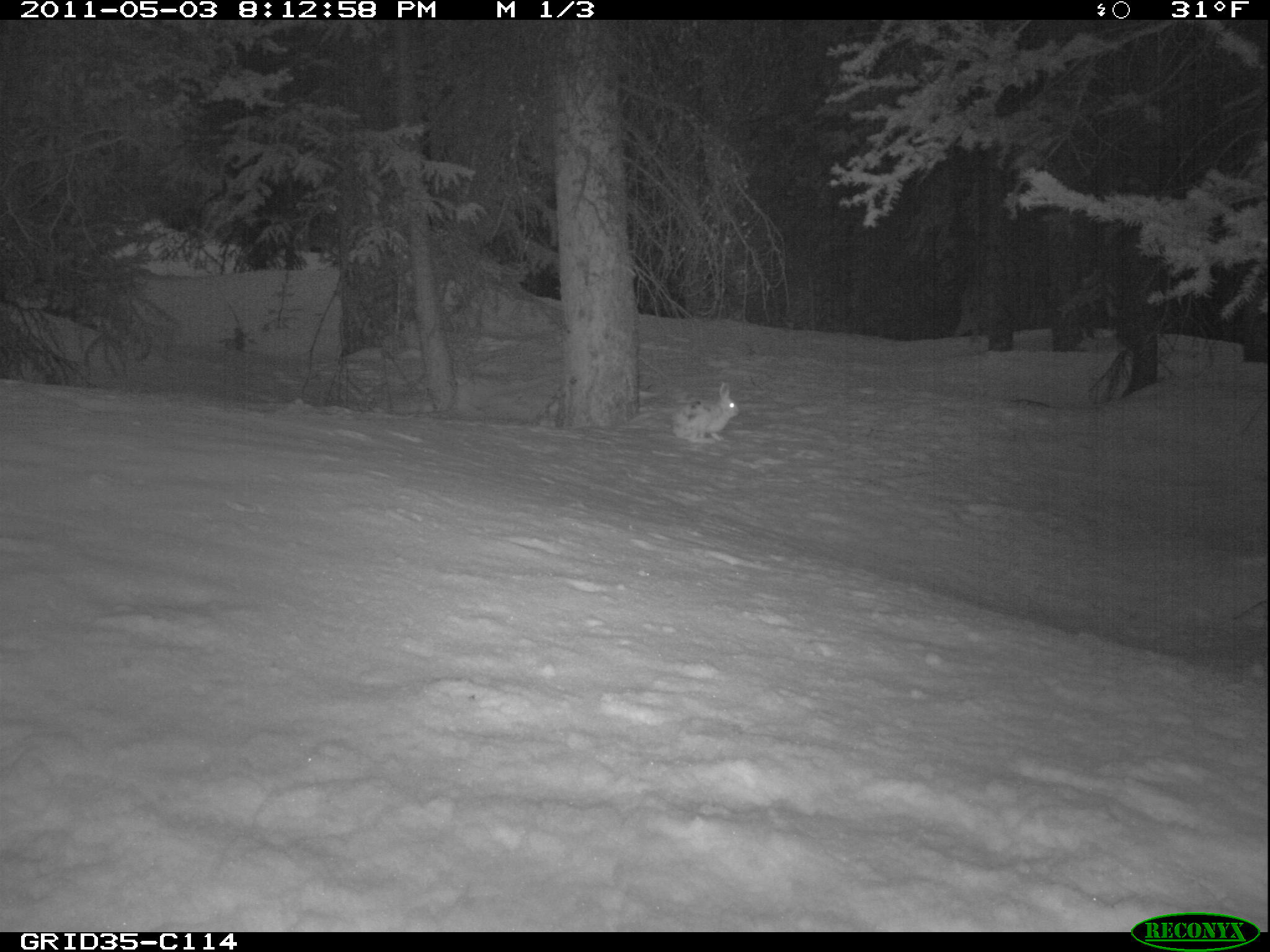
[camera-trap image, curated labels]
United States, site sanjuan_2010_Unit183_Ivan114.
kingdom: Animalia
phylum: Chordata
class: Mammalia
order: Lagomorpha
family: Leporidae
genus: Lepus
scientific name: Lepus americanus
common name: snowshoe hare